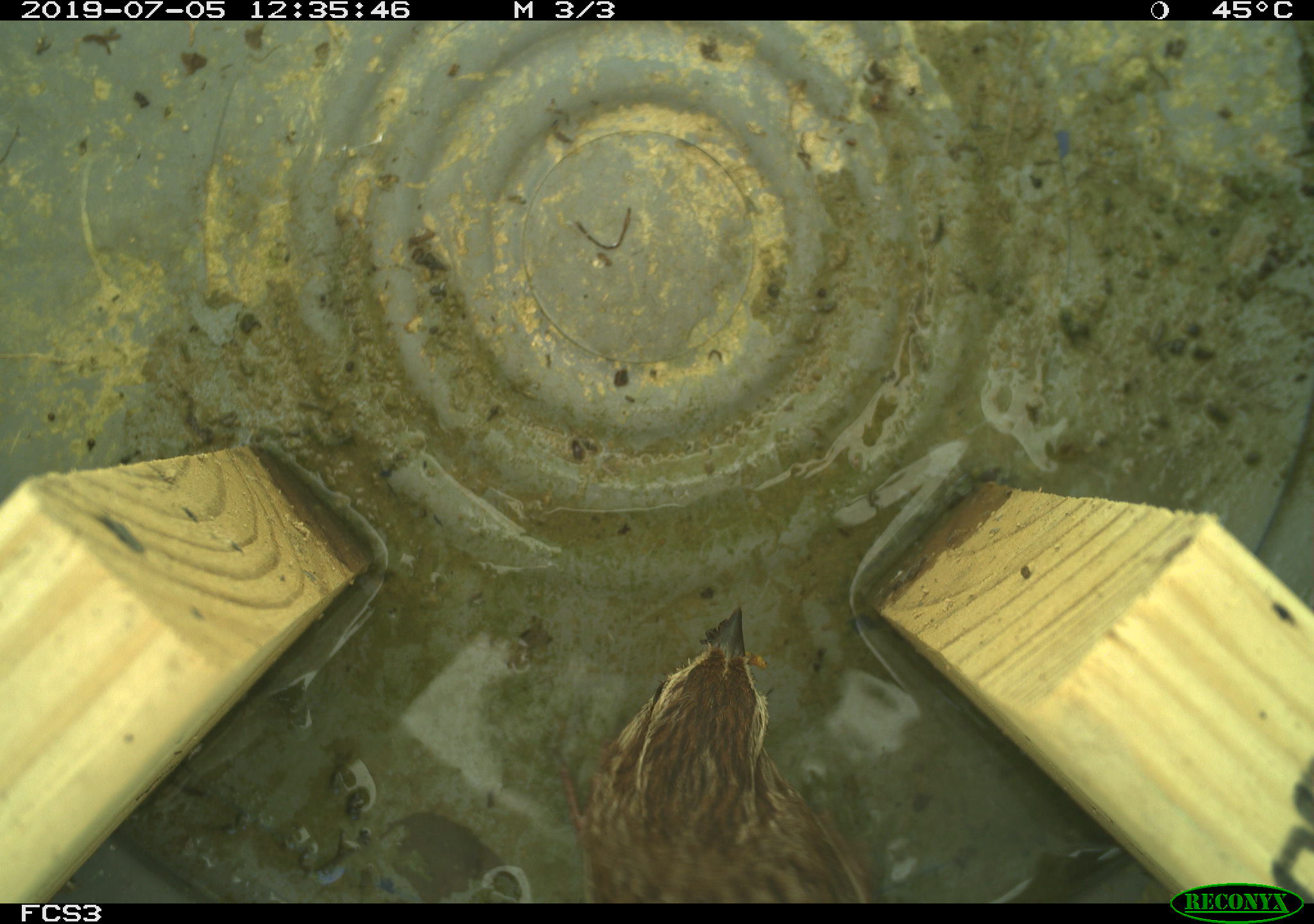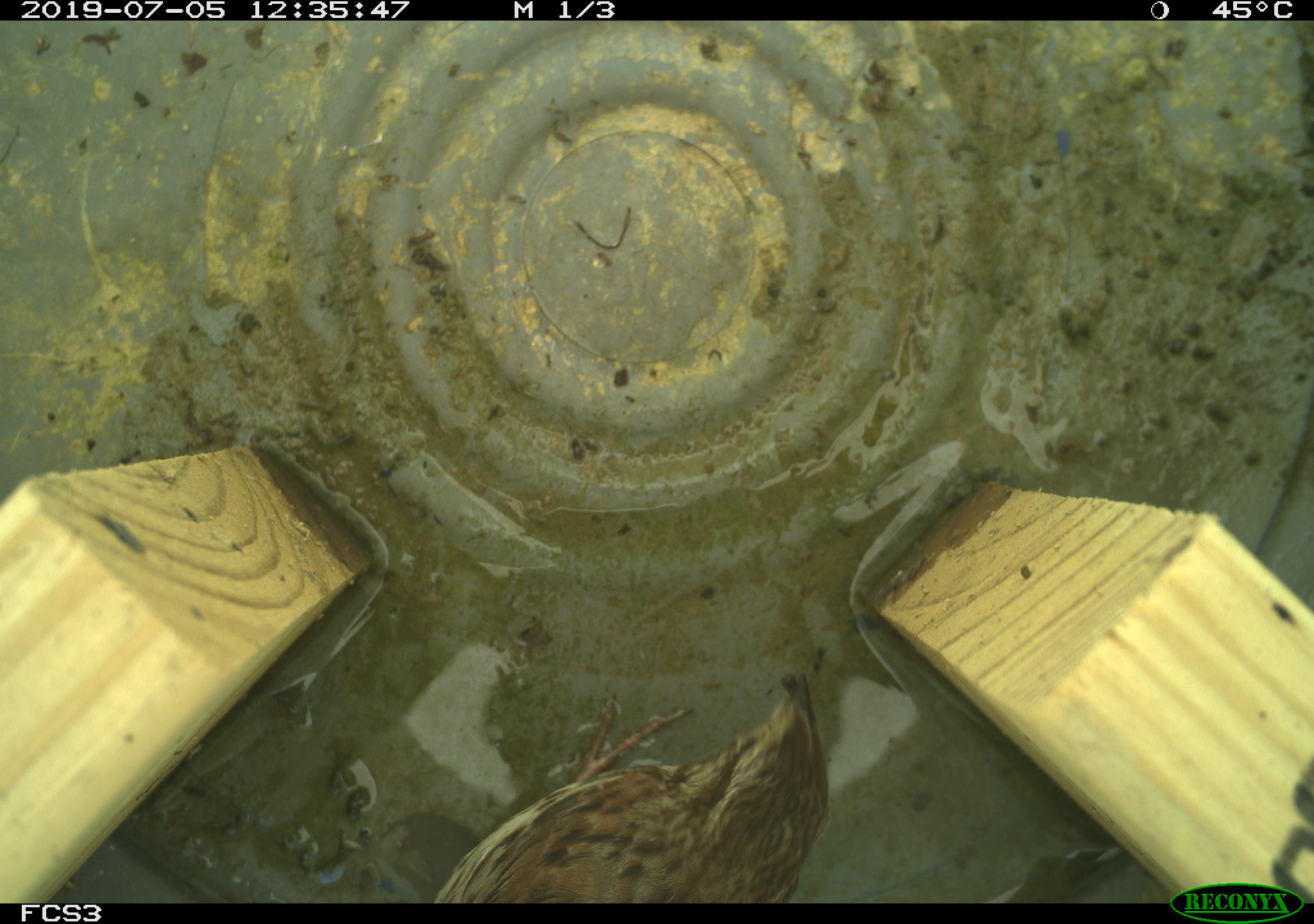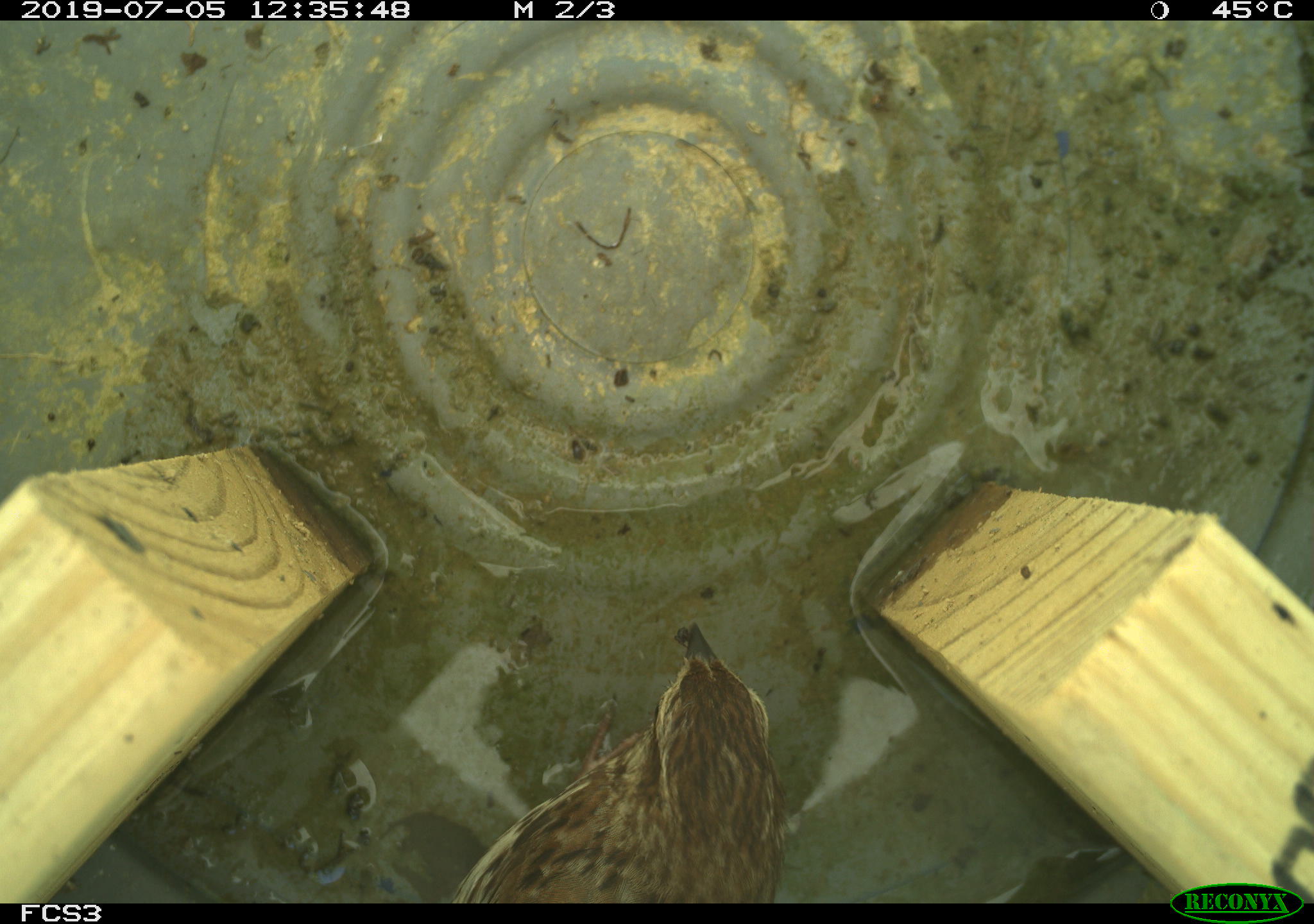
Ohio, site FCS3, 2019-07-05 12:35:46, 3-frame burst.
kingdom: Animalia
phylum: Chordata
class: Aves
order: Passeriformes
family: Passerellidae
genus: Melospiza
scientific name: Melospiza melodia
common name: song sparrow